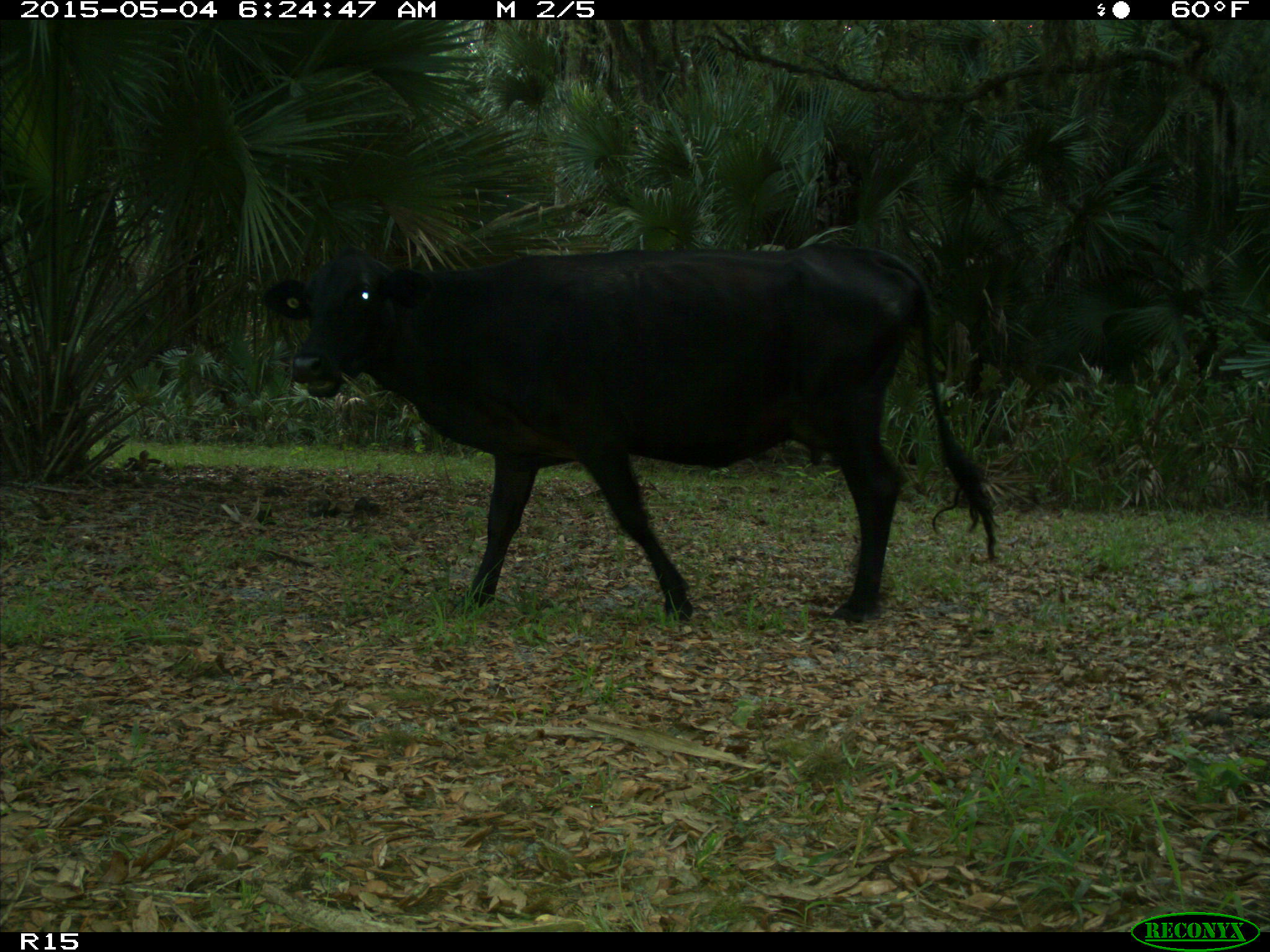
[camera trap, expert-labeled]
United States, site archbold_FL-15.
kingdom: Animalia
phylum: Chordata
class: Mammalia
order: Artiodactyla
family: Bovidae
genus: Bos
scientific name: Bos taurus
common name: domestic cow